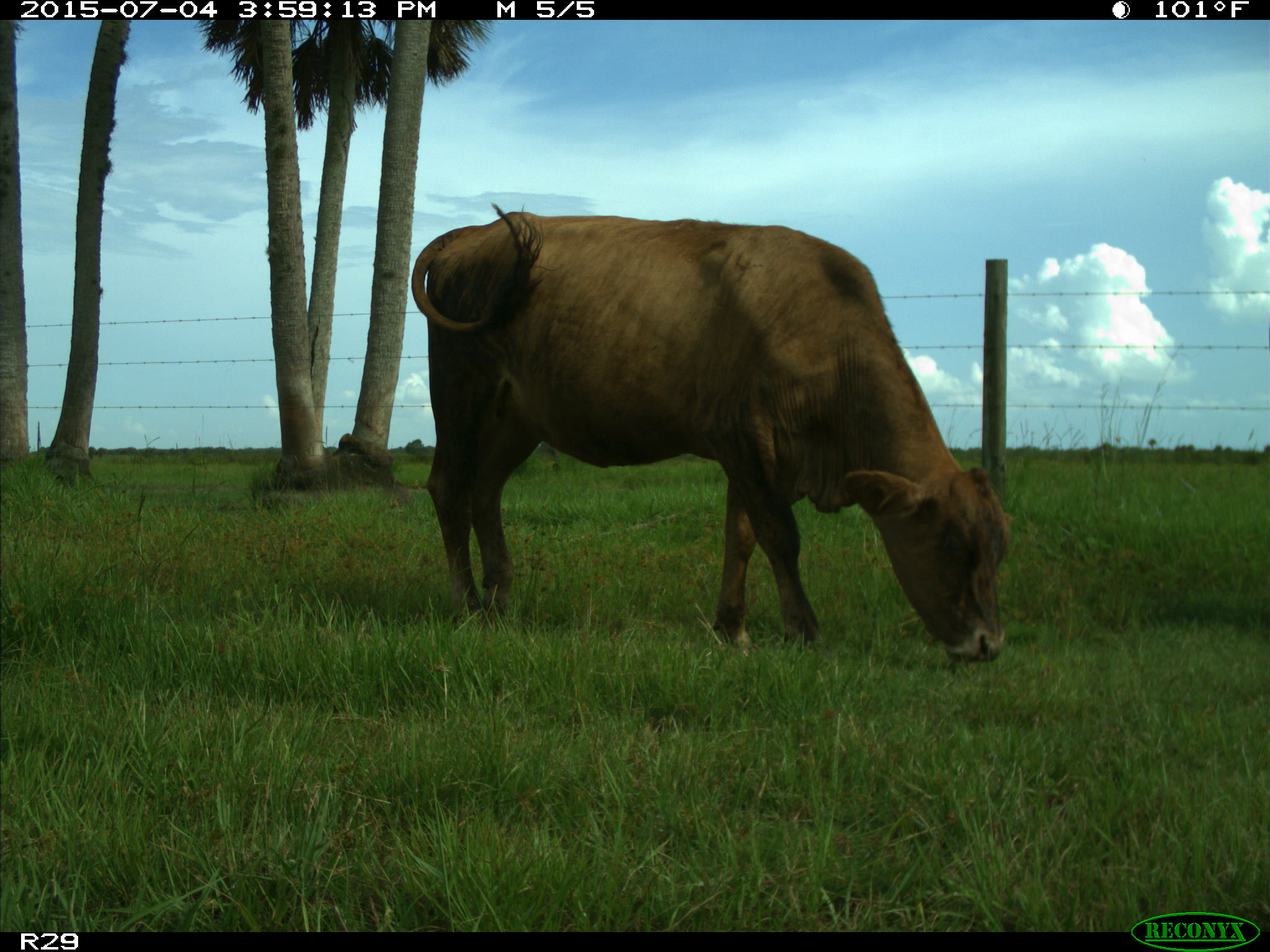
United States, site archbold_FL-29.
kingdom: Animalia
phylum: Chordata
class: Mammalia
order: Artiodactyla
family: Bovidae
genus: Bos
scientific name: Bos taurus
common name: domestic cow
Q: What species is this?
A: Bos taurus (domestic cow).